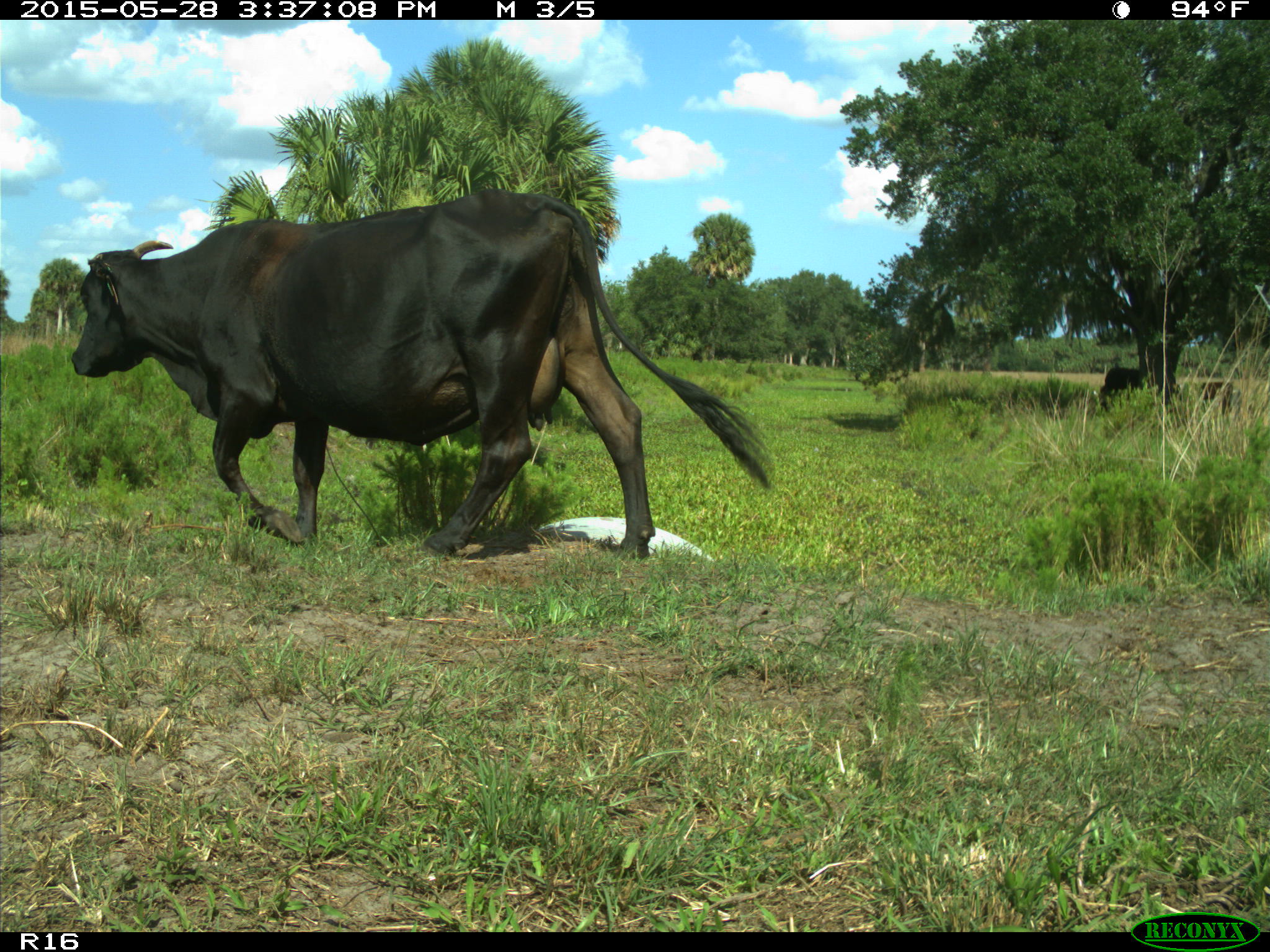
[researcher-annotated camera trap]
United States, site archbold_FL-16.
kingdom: Animalia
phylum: Chordata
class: Mammalia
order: Artiodactyla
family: Bovidae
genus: Bos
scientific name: Bos taurus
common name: domestic cow